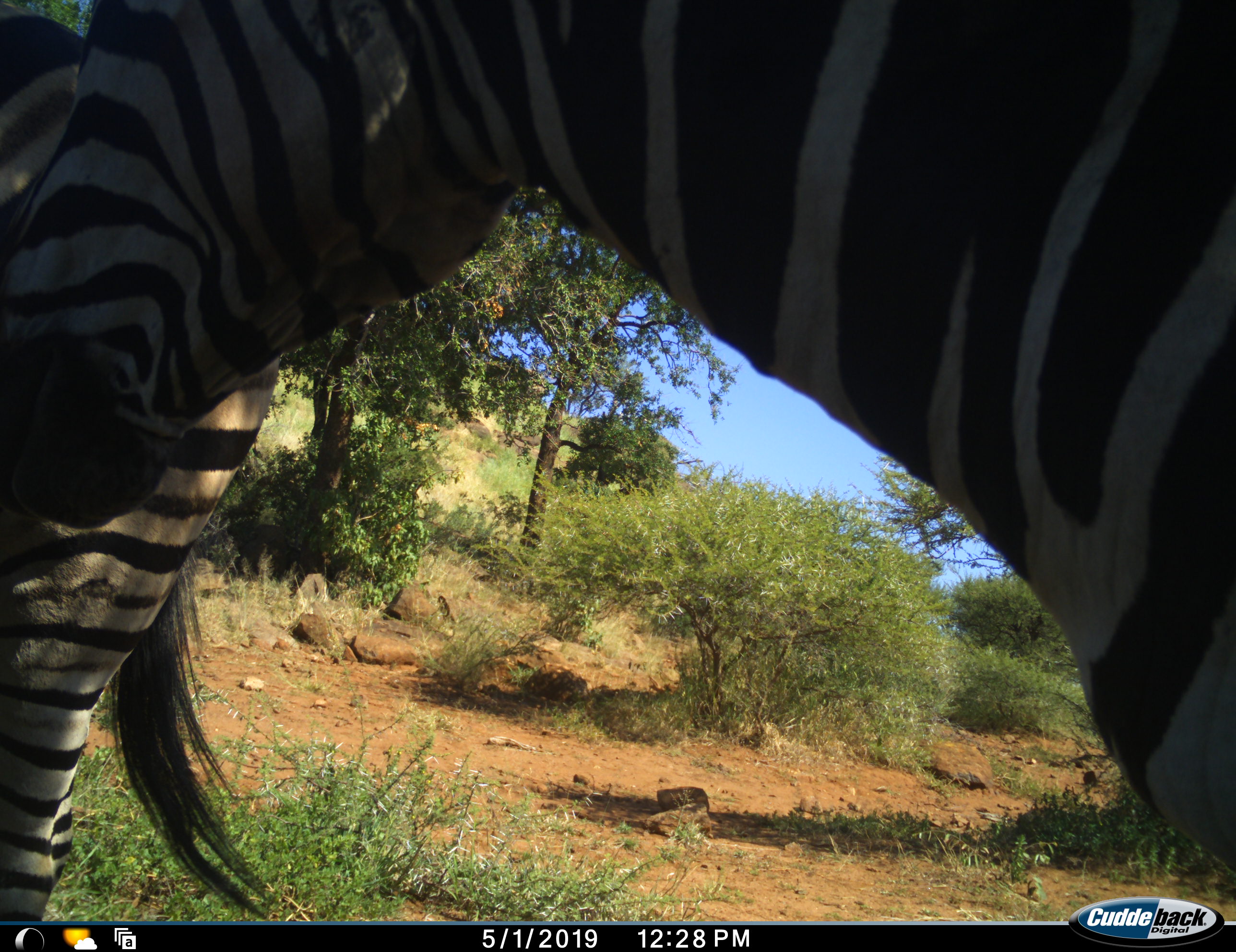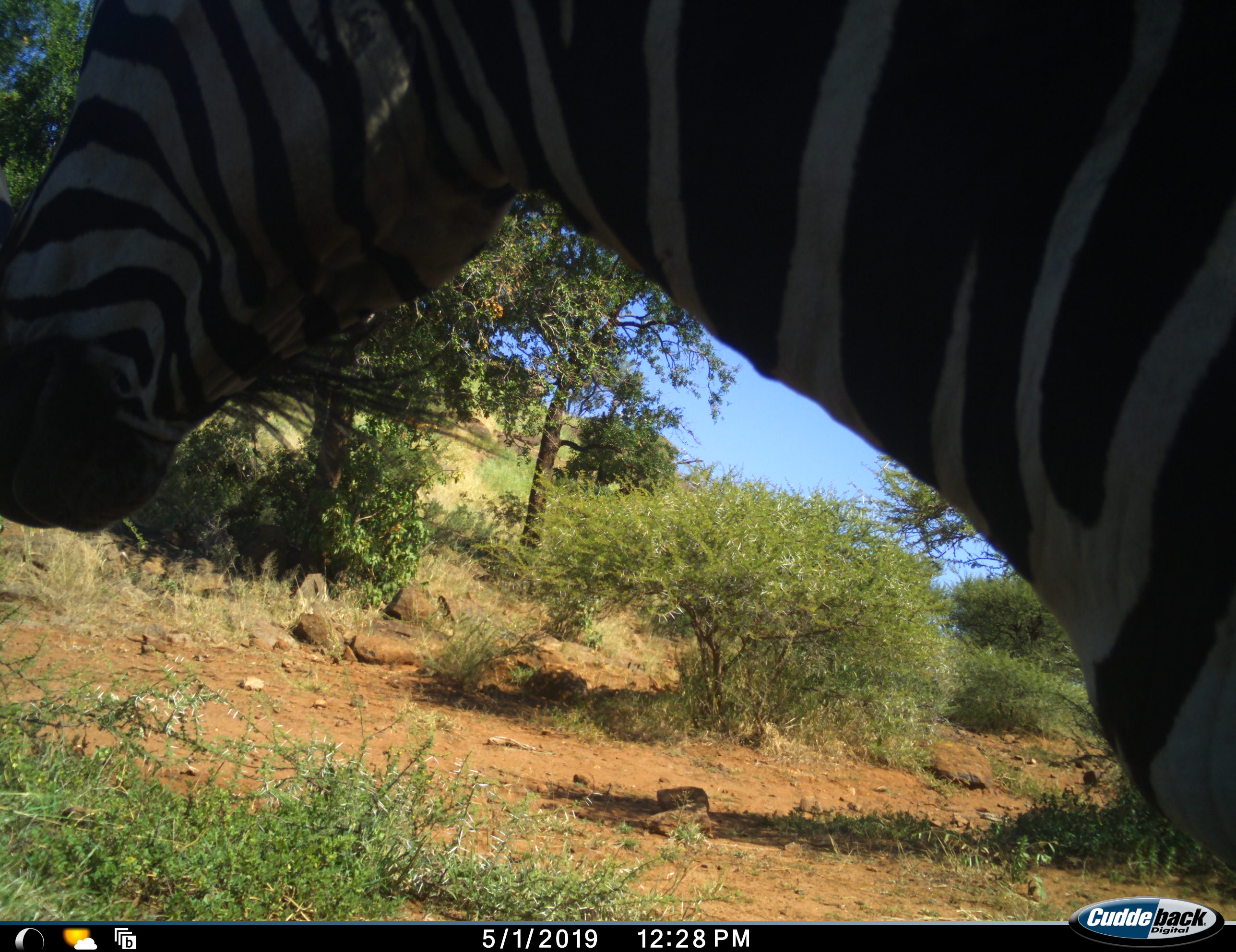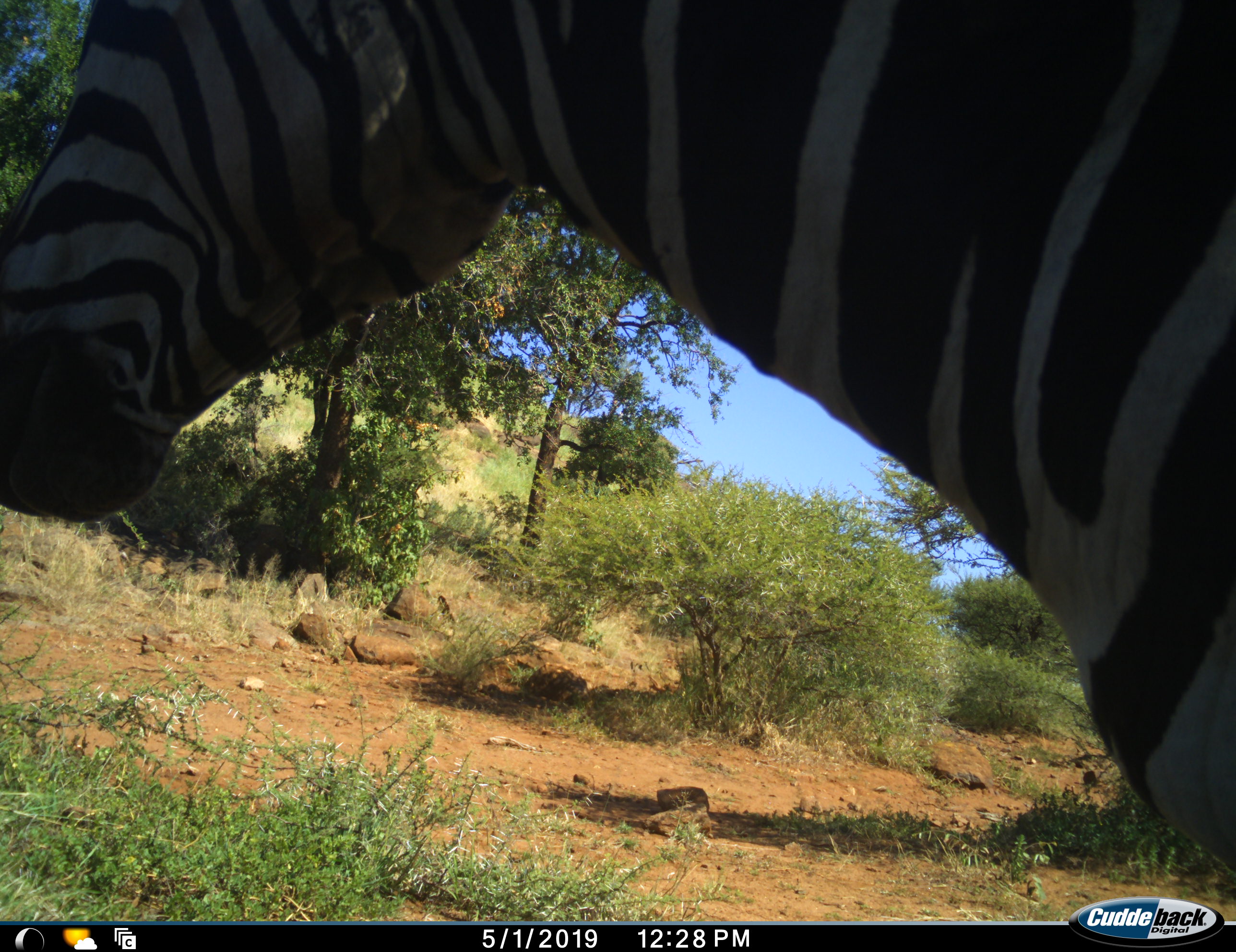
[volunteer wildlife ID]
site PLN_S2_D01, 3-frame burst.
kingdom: Animalia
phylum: Chordata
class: Mammalia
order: Perissodactyla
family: Equidae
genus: Equus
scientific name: Equus quagga burchellii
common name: burchell's zebra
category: zebraburchells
Zebraburchells (burchell's zebra) (Equus quagga burchellii), count 2. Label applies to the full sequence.